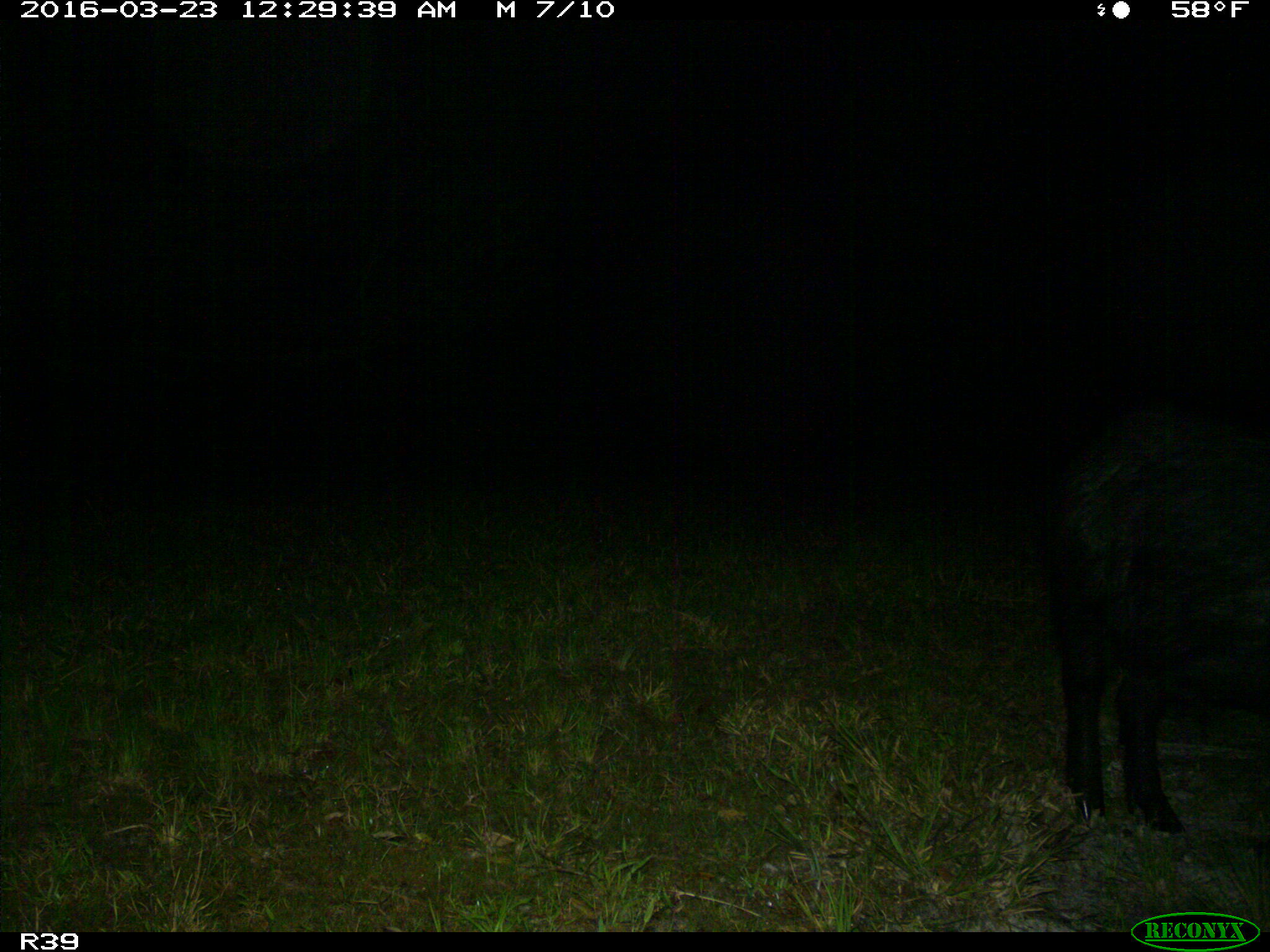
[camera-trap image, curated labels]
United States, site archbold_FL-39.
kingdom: Animalia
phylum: Chordata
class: Mammalia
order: Artiodactyla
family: Suidae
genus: Sus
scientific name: Sus scrofa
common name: wild boar